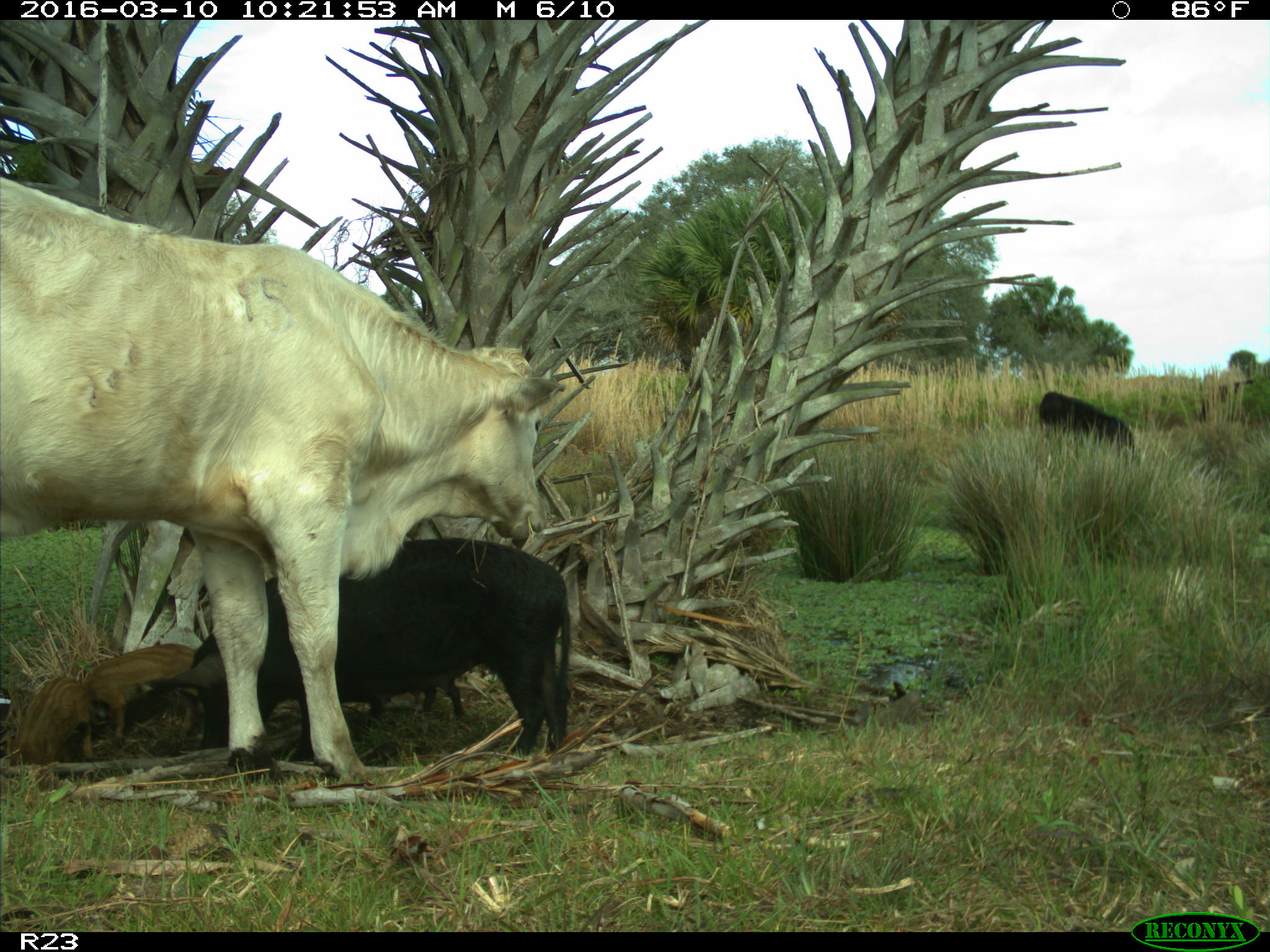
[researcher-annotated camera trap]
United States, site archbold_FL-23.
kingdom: Animalia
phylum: Chordata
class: Mammalia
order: Artiodactyla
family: Suidae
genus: Sus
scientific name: Sus scrofa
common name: wild boar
Sus scrofa (wild boar).